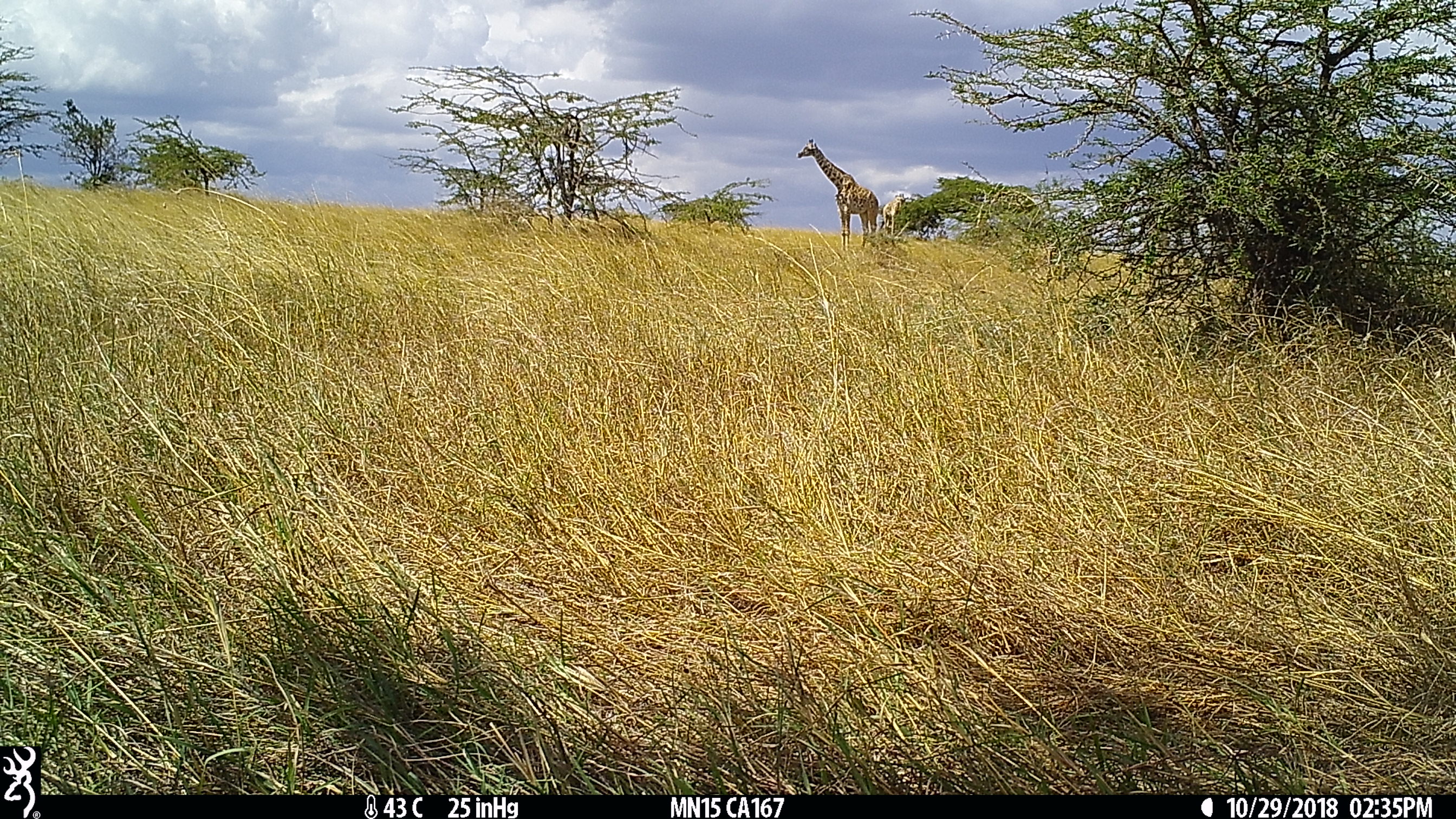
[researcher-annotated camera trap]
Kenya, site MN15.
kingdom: Animalia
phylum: Chordata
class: Mammalia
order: Artiodactyla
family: Giraffidae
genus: Giraffa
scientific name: Giraffa camelopardalis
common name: northern giraffe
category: giraffe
Giraffe (northern giraffe) (Giraffa camelopardalis).